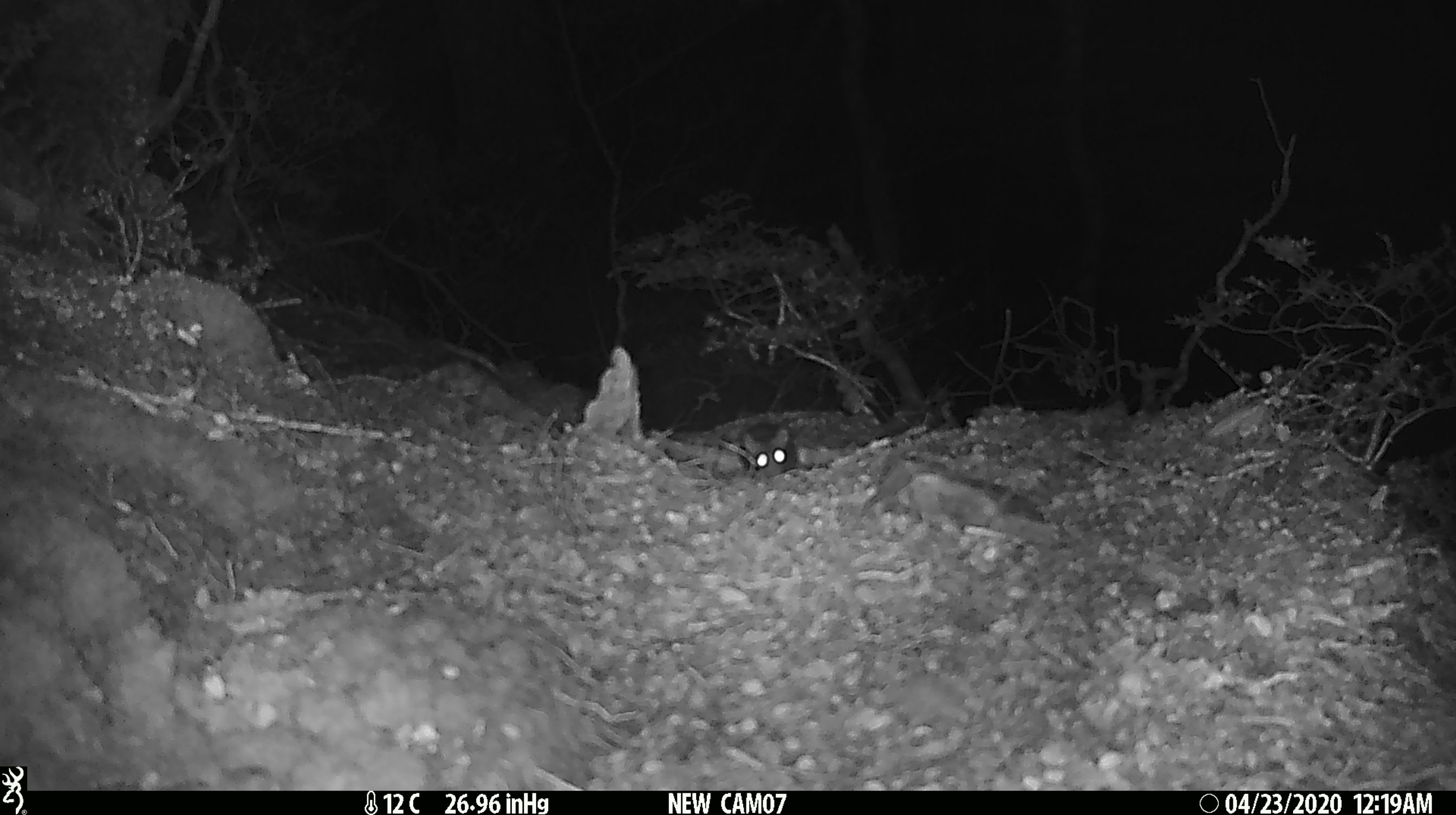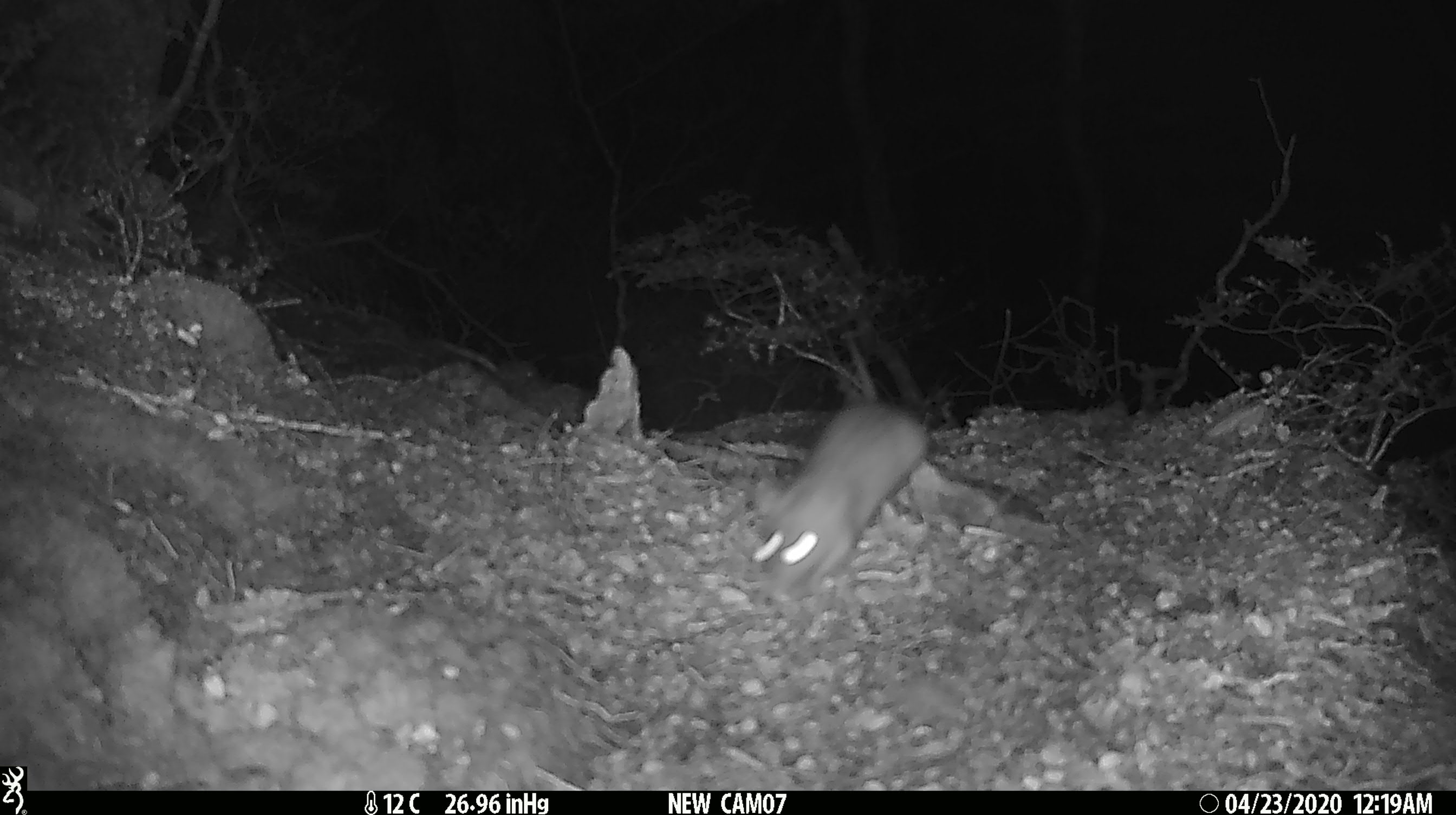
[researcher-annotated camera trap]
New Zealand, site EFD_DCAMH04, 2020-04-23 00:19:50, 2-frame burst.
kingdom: Animalia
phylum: Chordata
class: Mammalia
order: Rodentia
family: Muridae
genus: Rattus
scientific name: Rattus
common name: rat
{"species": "rat (Rattus)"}